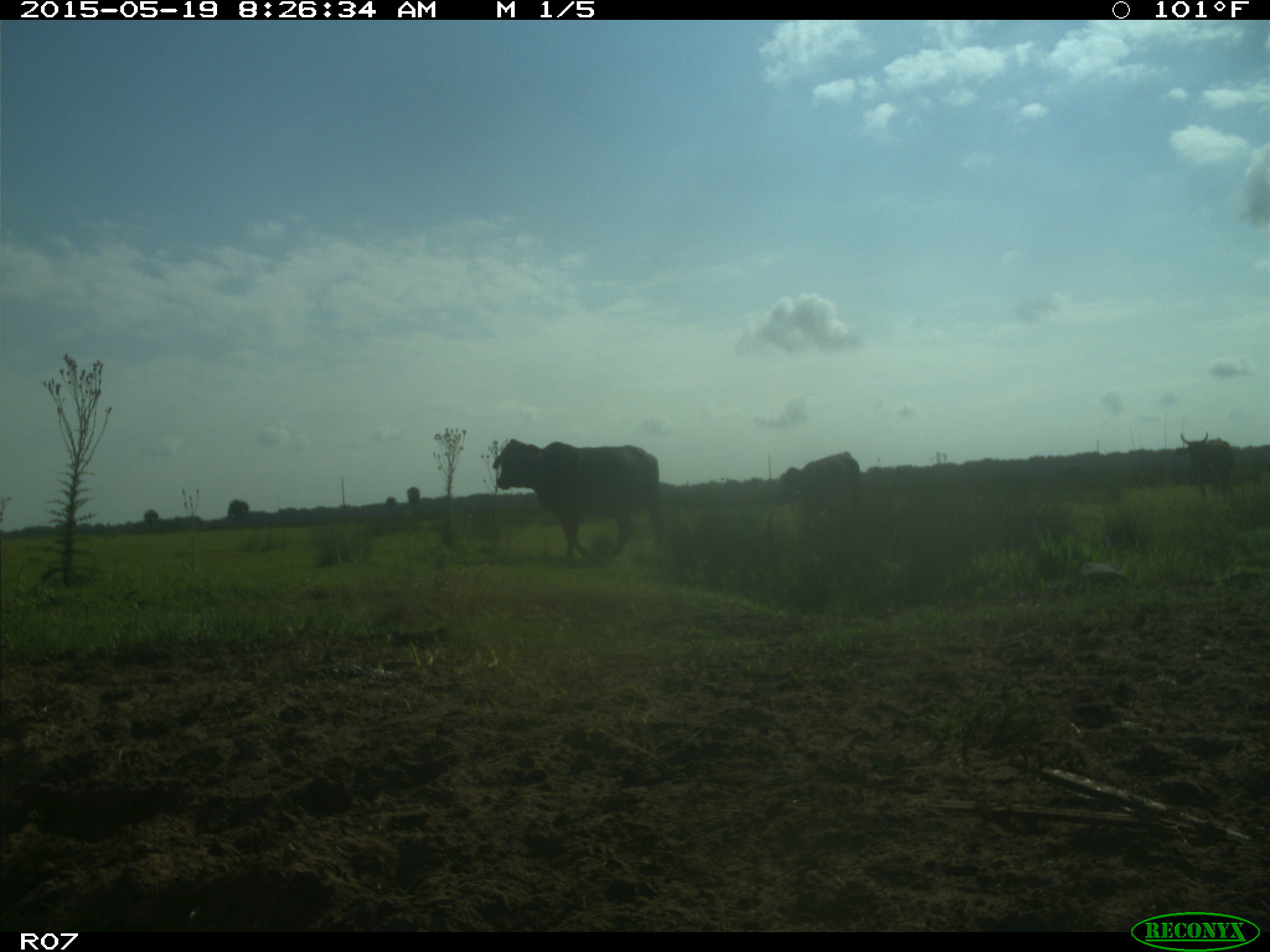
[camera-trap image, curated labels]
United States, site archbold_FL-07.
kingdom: Animalia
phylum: Chordata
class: Mammalia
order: Artiodactyla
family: Bovidae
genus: Bos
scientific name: Bos taurus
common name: domestic cow